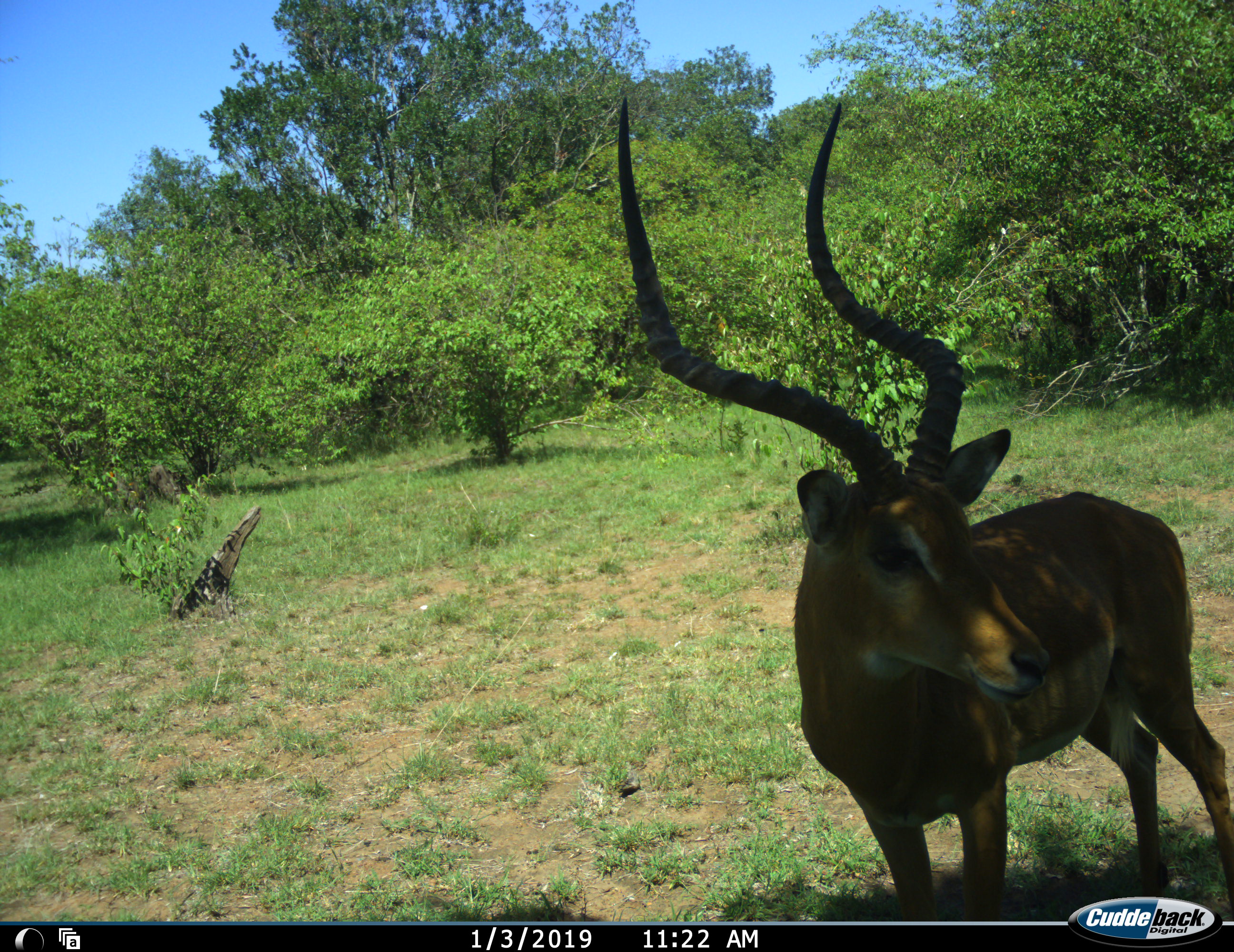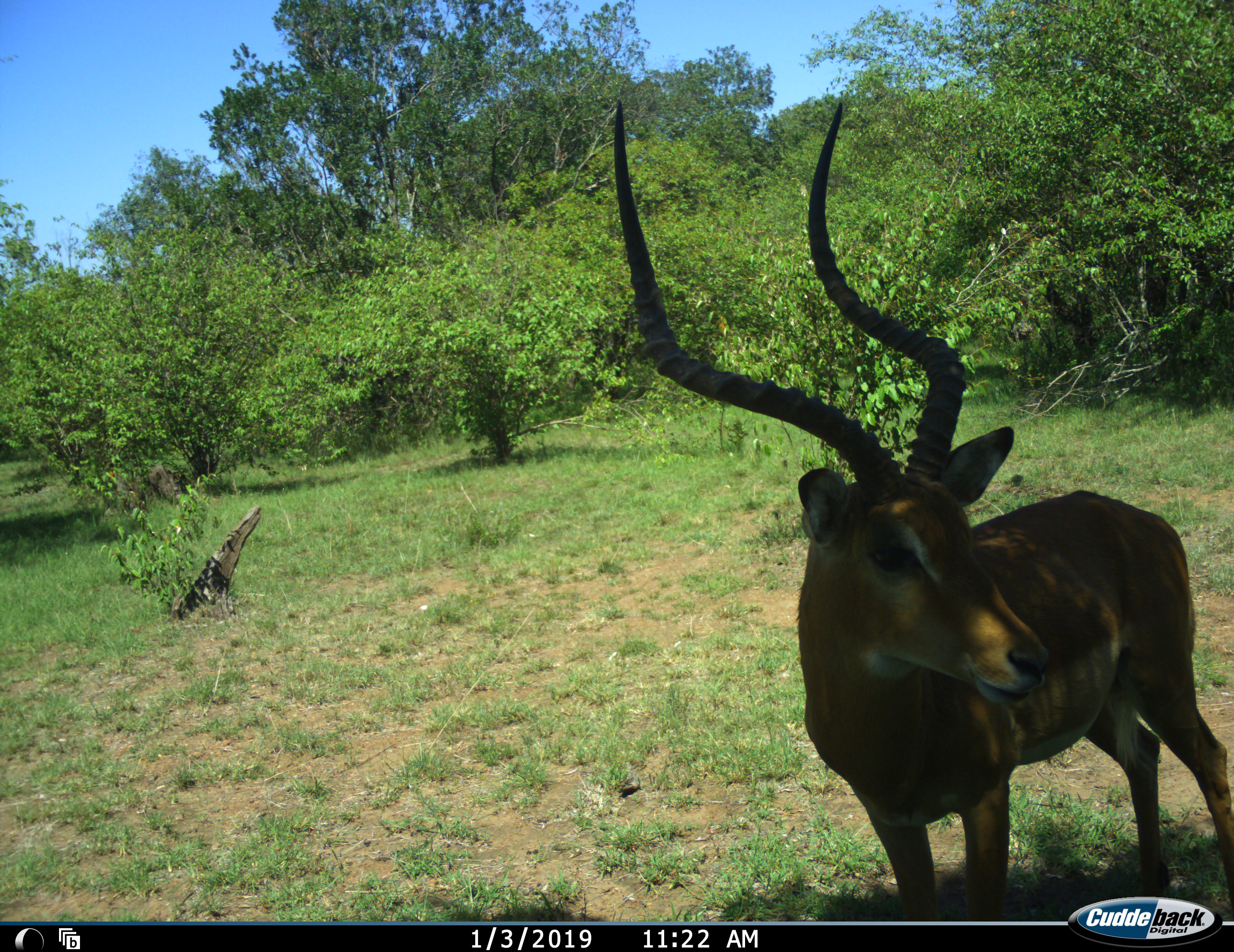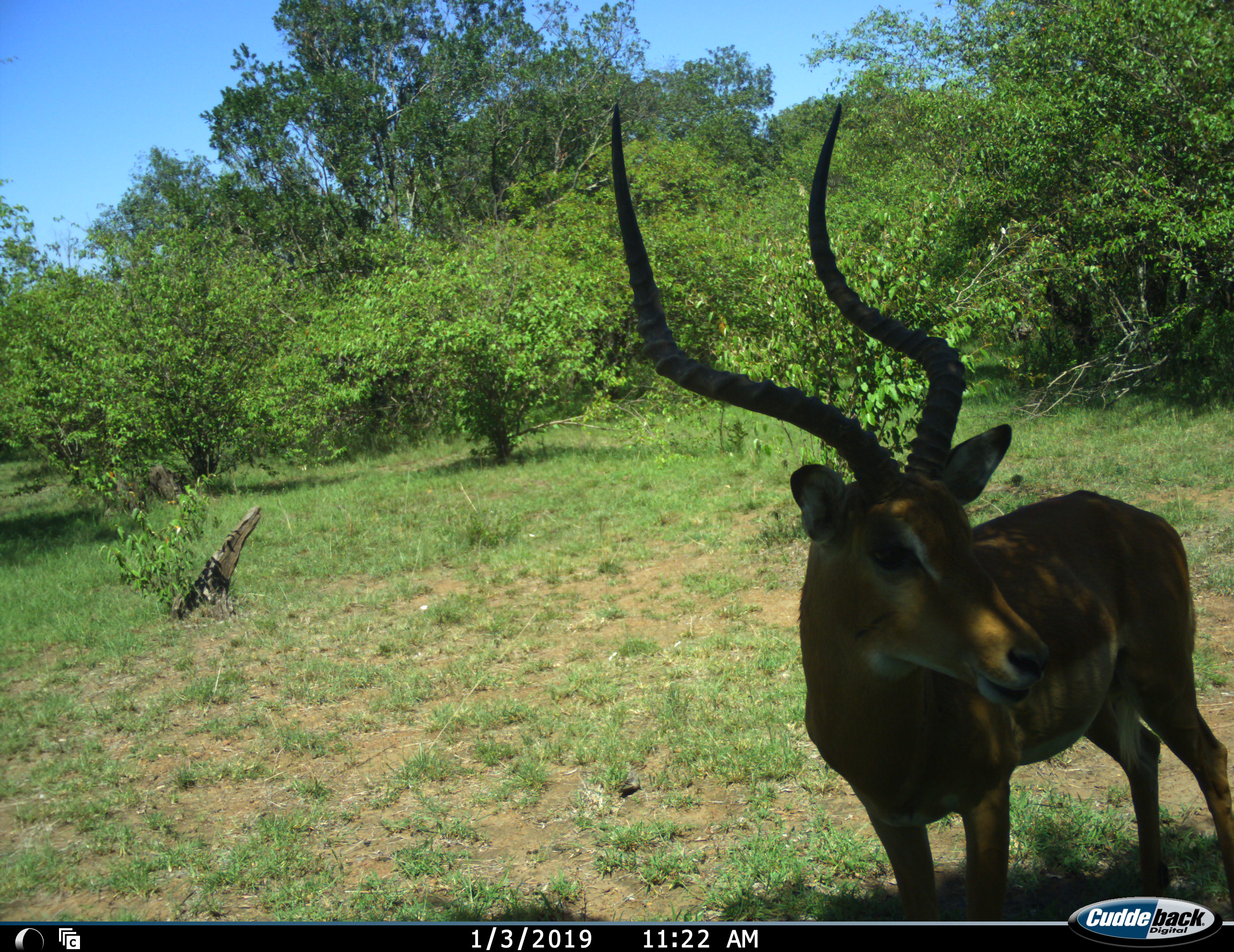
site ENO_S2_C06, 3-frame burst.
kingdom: Animalia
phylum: Chordata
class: Mammalia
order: Artiodactyla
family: Bovidae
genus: Aepyceros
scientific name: Aepyceros melampus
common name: impala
Impala (Aepyceros melampus), count 1. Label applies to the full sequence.